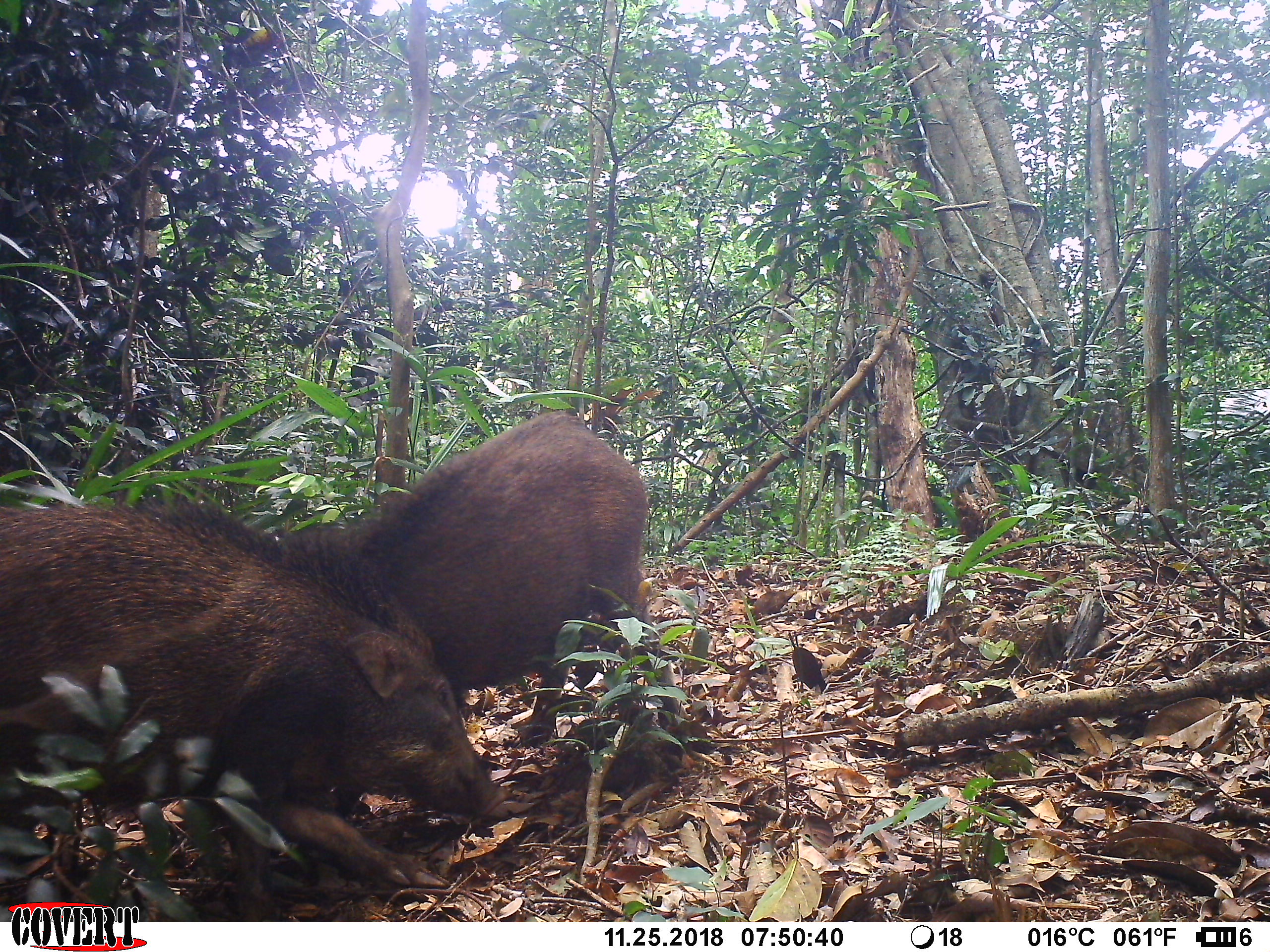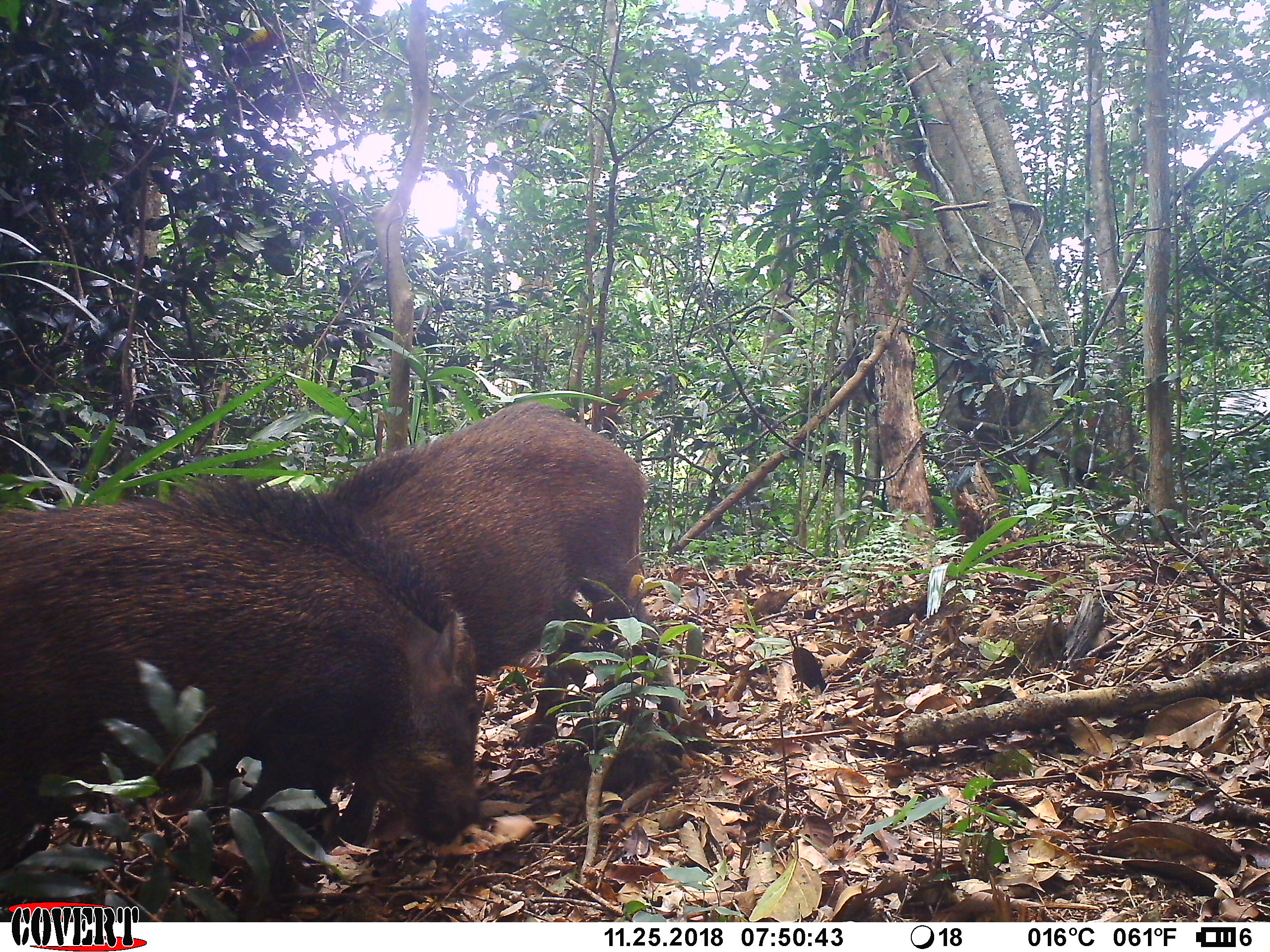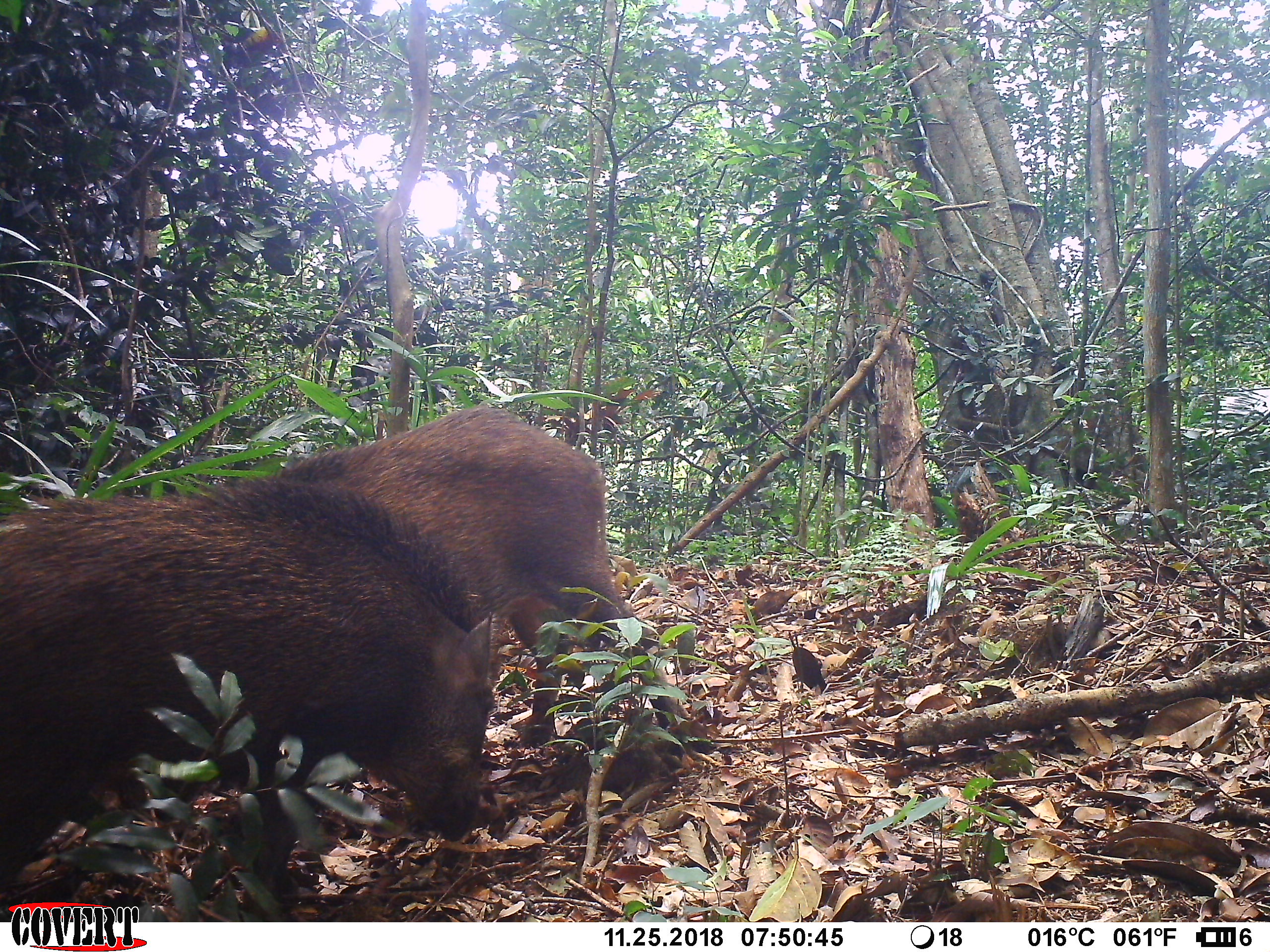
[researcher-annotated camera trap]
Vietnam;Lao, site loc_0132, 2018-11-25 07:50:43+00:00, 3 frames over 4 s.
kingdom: Animalia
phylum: Chordata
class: Mammalia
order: Artiodactyla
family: Suidae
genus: Sus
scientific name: Sus scrofa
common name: eurasian wild pig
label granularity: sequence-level